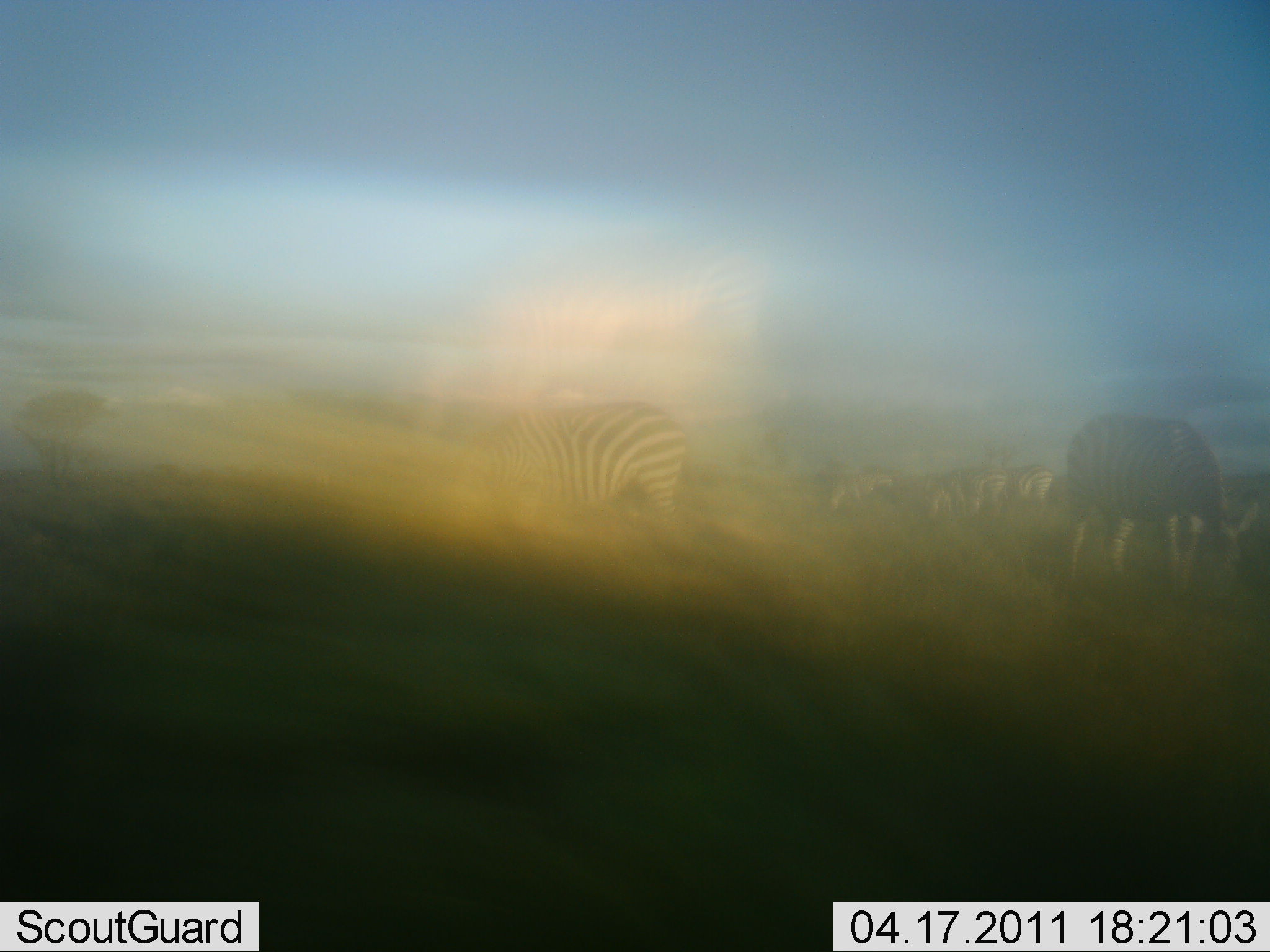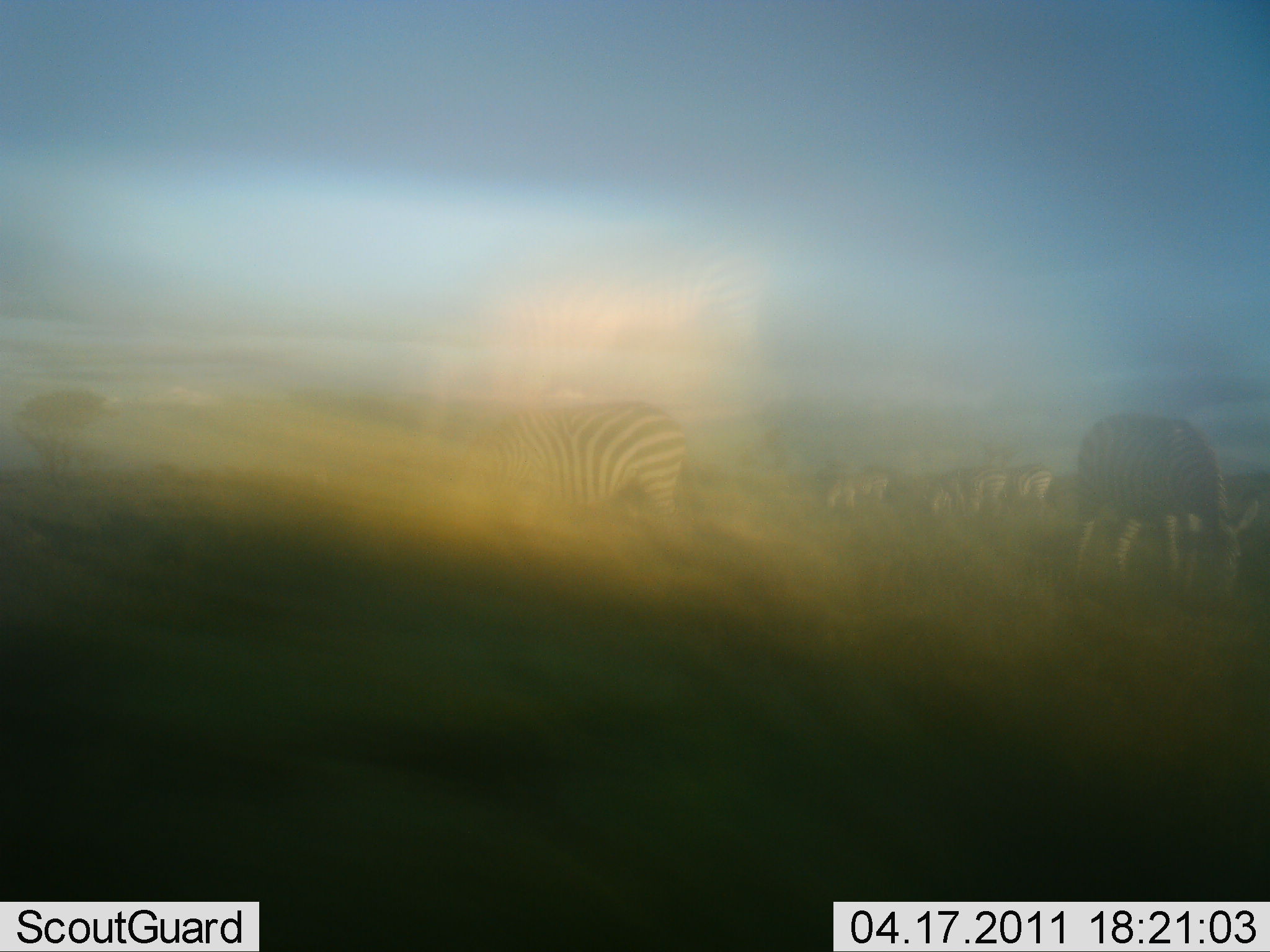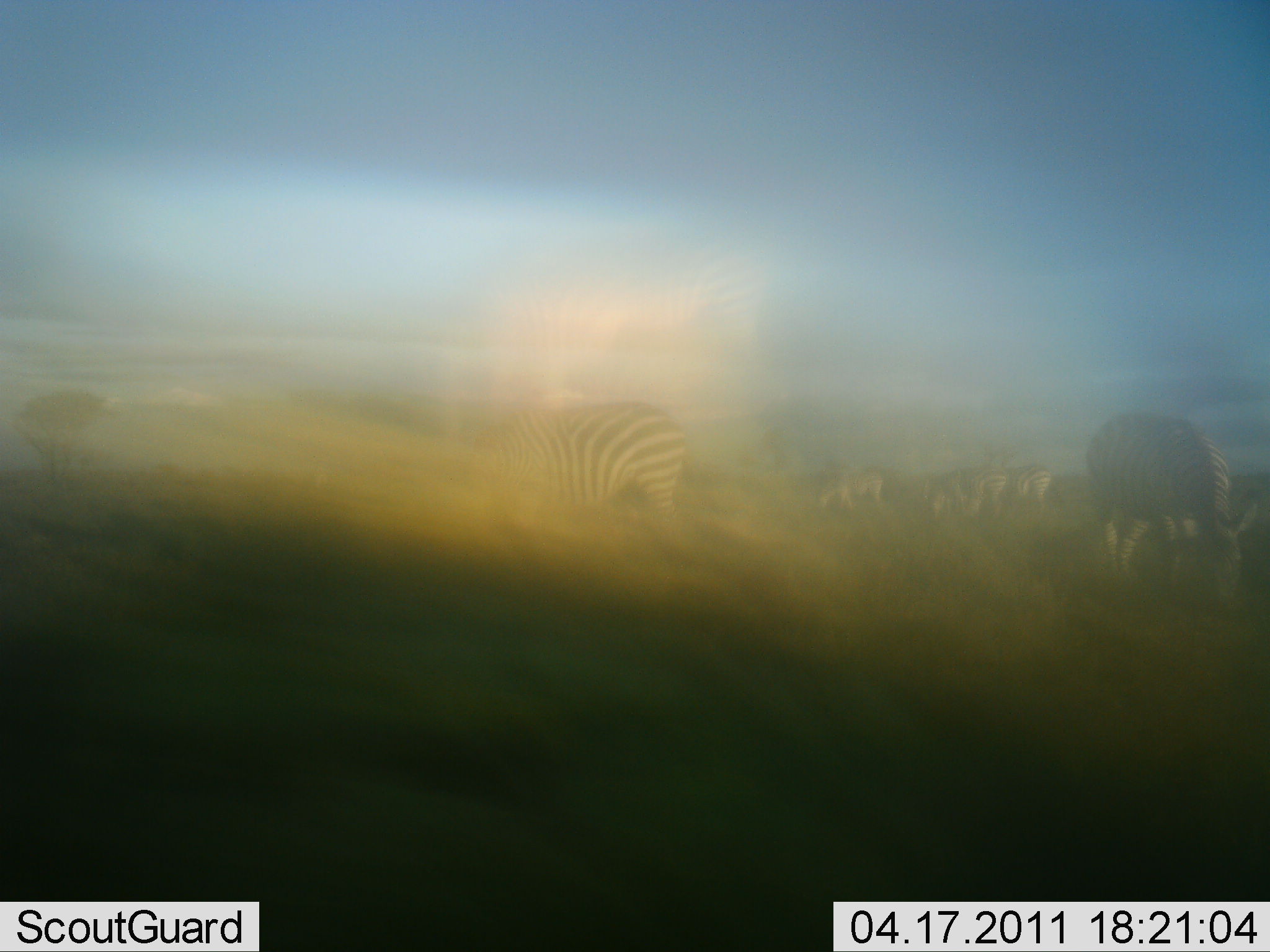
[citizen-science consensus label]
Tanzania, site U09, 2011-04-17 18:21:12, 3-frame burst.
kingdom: Animalia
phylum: Chordata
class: Mammalia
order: Perissodactyla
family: Equidae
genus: Equus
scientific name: Equus quagga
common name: plains zebra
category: zebra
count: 6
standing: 30%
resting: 0%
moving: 10%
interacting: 0%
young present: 0%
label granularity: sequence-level